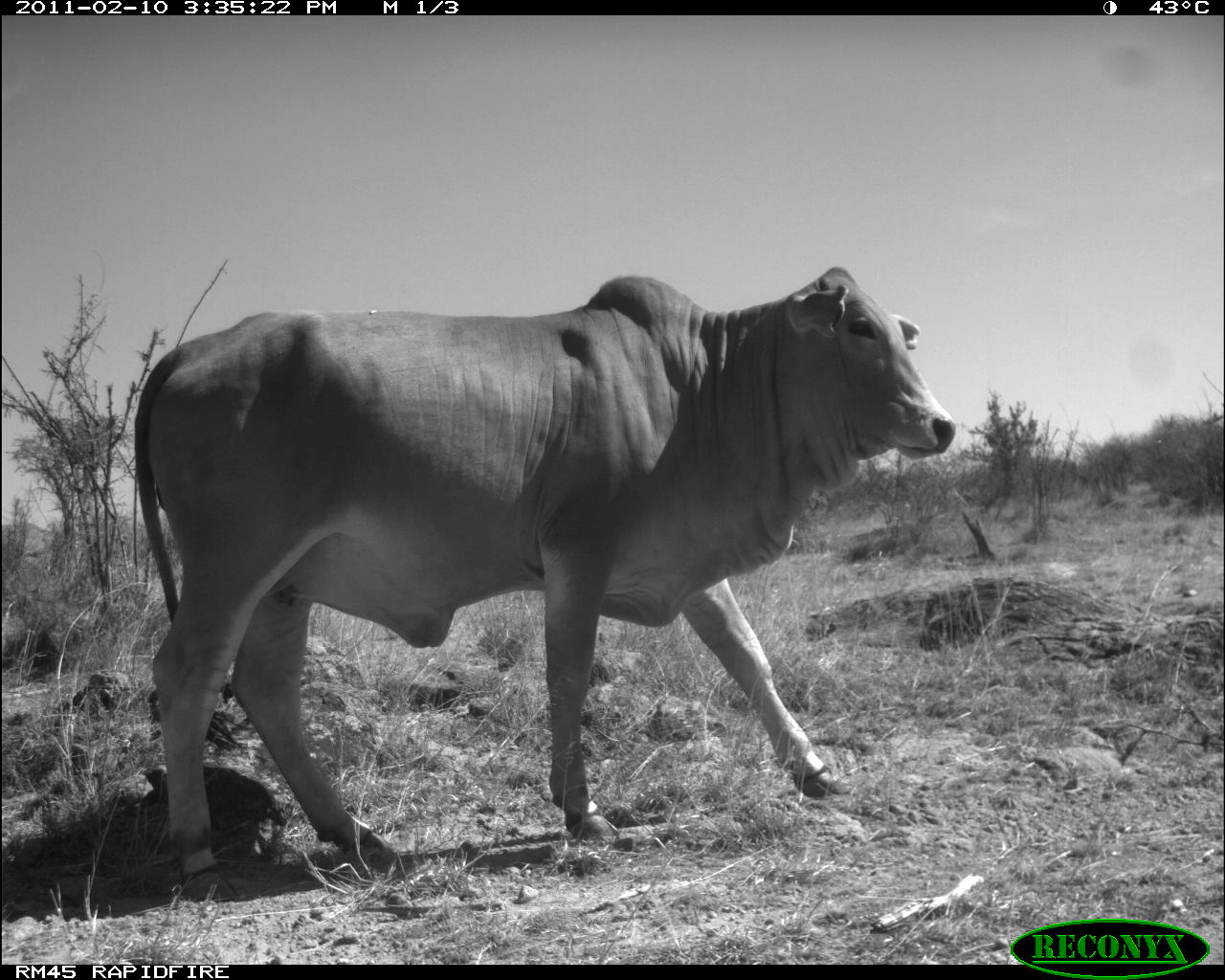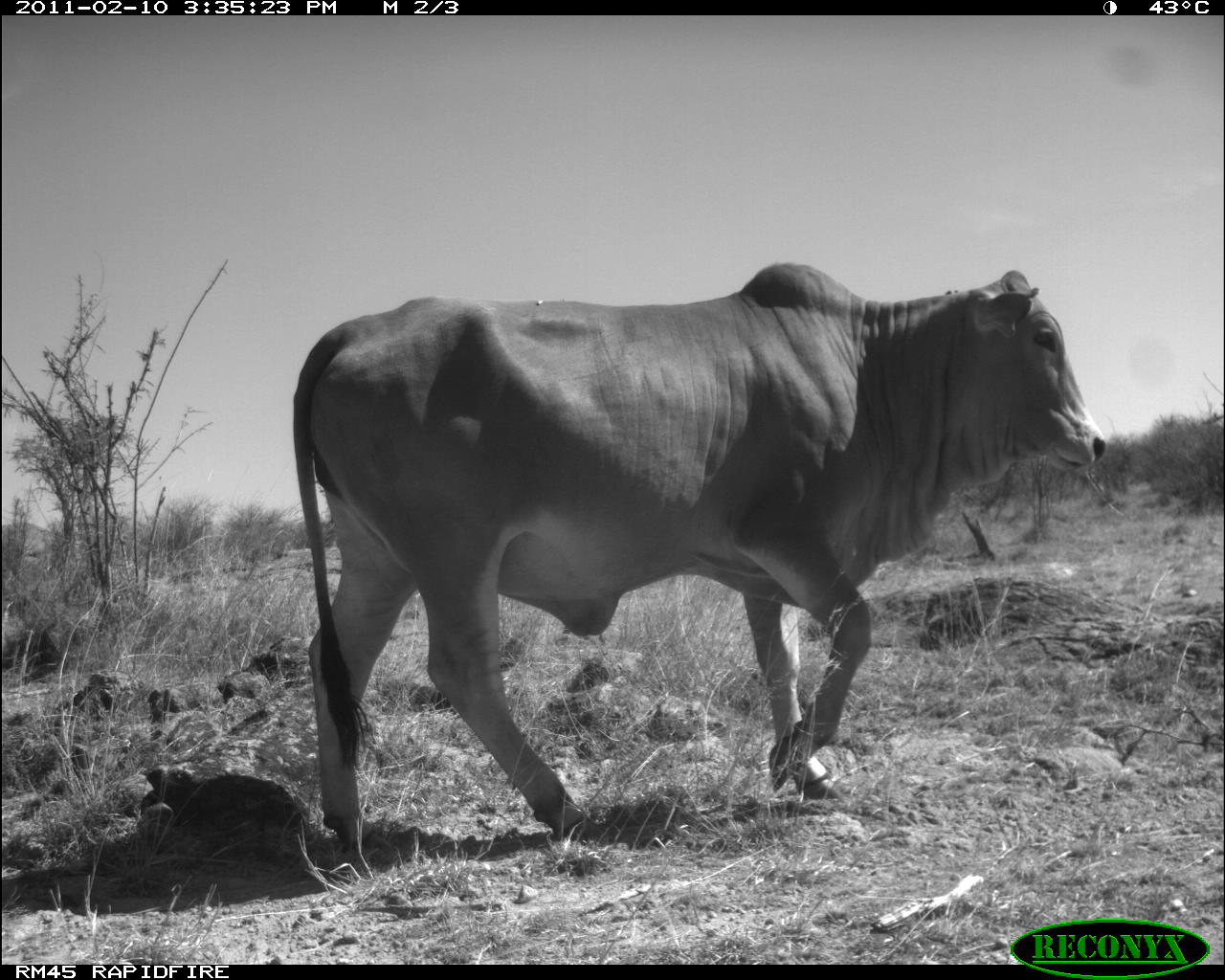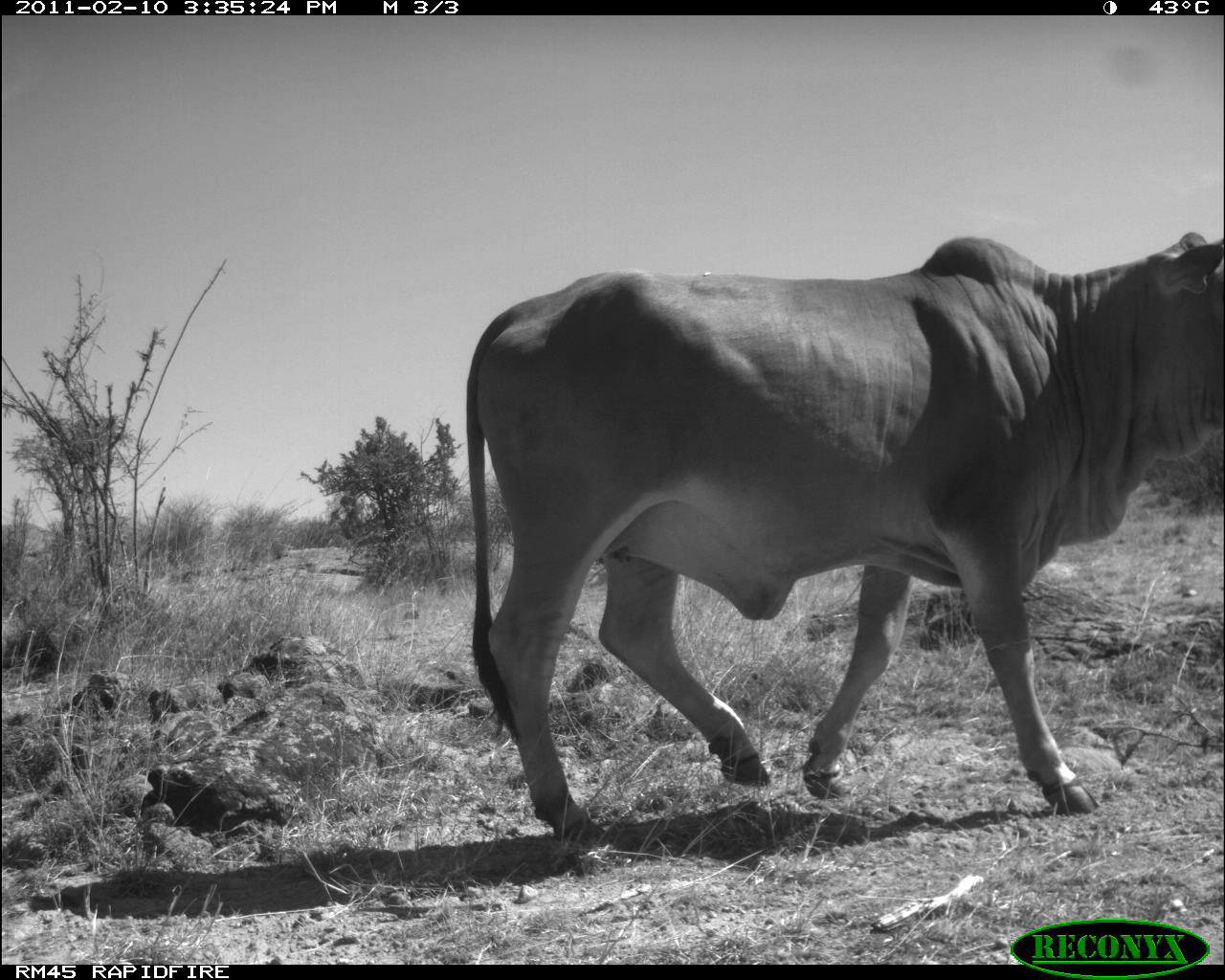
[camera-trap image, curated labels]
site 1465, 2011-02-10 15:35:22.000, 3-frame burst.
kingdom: Animalia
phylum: Chordata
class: Mammalia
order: Artiodactyla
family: Bovidae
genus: Bos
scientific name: Bos taurus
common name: domestic cattle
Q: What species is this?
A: Bos taurus (domestic cattle).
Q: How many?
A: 1.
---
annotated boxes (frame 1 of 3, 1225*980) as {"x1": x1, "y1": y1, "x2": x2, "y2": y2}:
bos taurus: {"x1": 130, "y1": 261, "x2": 956, "y2": 899}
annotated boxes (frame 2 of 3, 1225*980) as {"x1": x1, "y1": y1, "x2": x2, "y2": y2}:
bos taurus: {"x1": 287, "y1": 258, "x2": 1106, "y2": 854}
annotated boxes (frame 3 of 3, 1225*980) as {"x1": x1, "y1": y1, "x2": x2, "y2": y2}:
bos taurus: {"x1": 461, "y1": 227, "x2": 1224, "y2": 851}